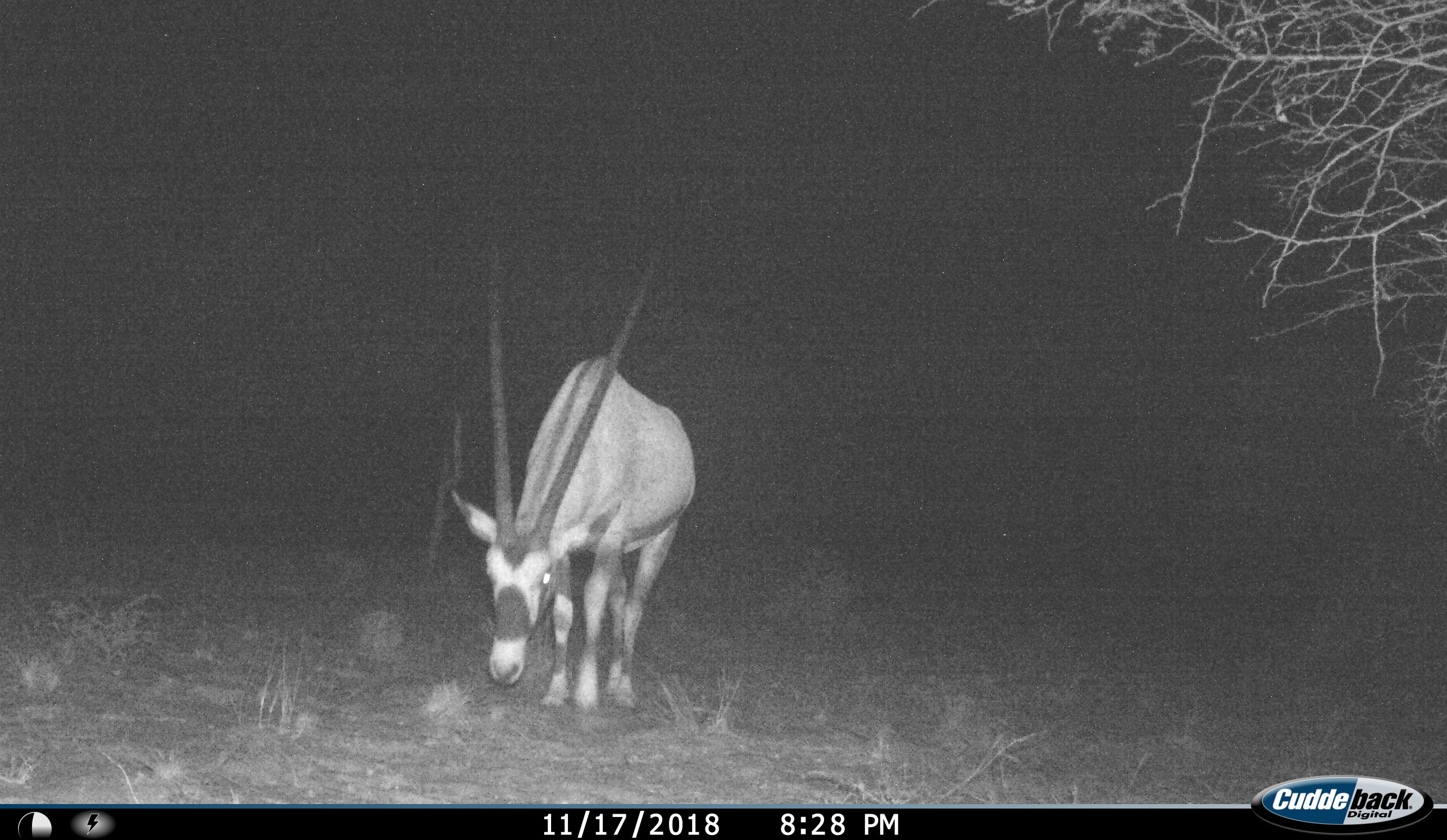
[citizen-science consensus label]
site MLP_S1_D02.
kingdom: Animalia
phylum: Chordata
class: Mammalia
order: Artiodactyla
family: Bovidae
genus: Oryx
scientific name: Oryx gazella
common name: gemsbok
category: oryx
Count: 1.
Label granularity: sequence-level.